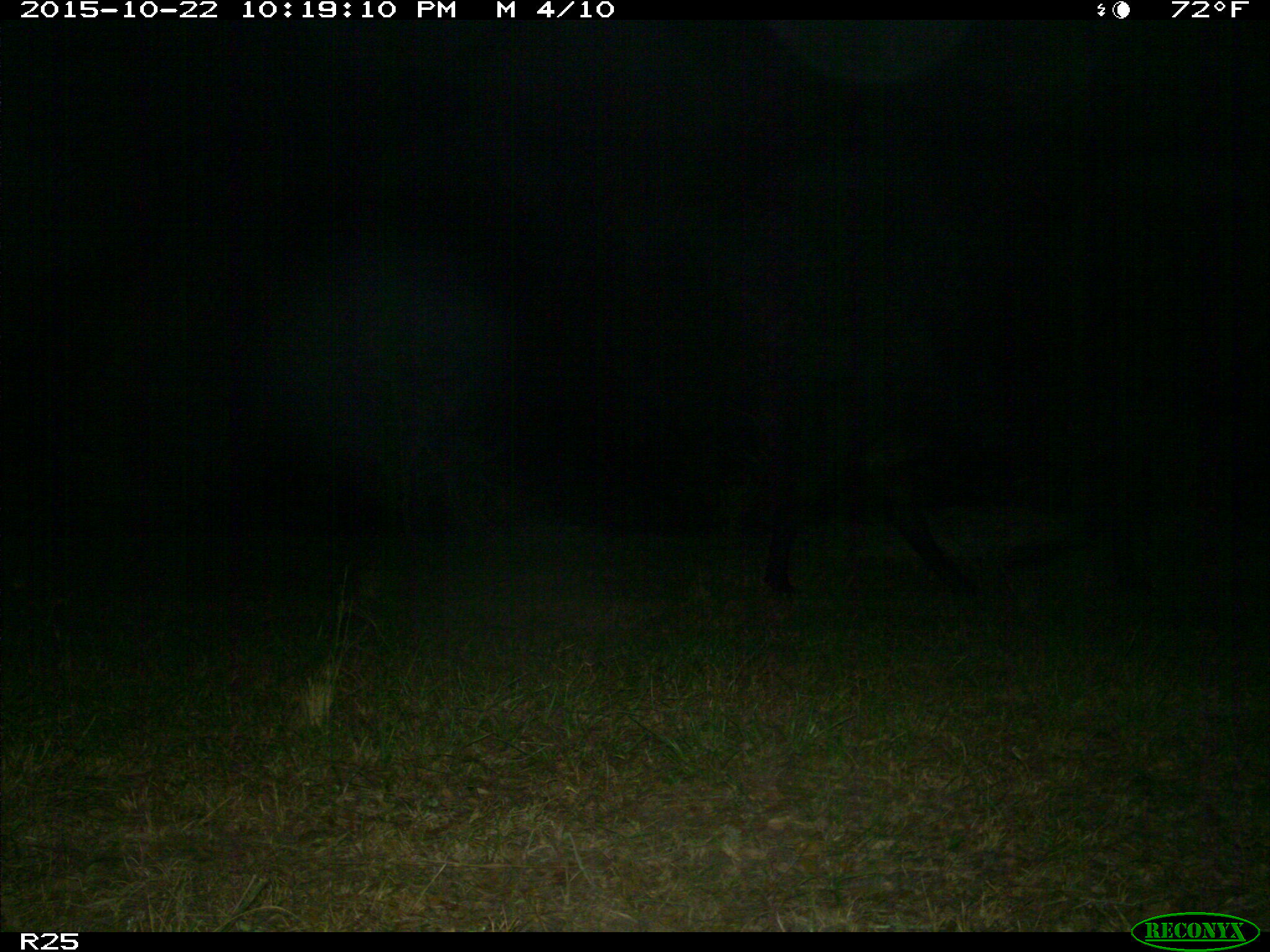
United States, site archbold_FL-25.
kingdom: Animalia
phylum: Chordata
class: Mammalia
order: Artiodactyla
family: Bovidae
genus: Bos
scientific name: Bos taurus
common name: domestic cow